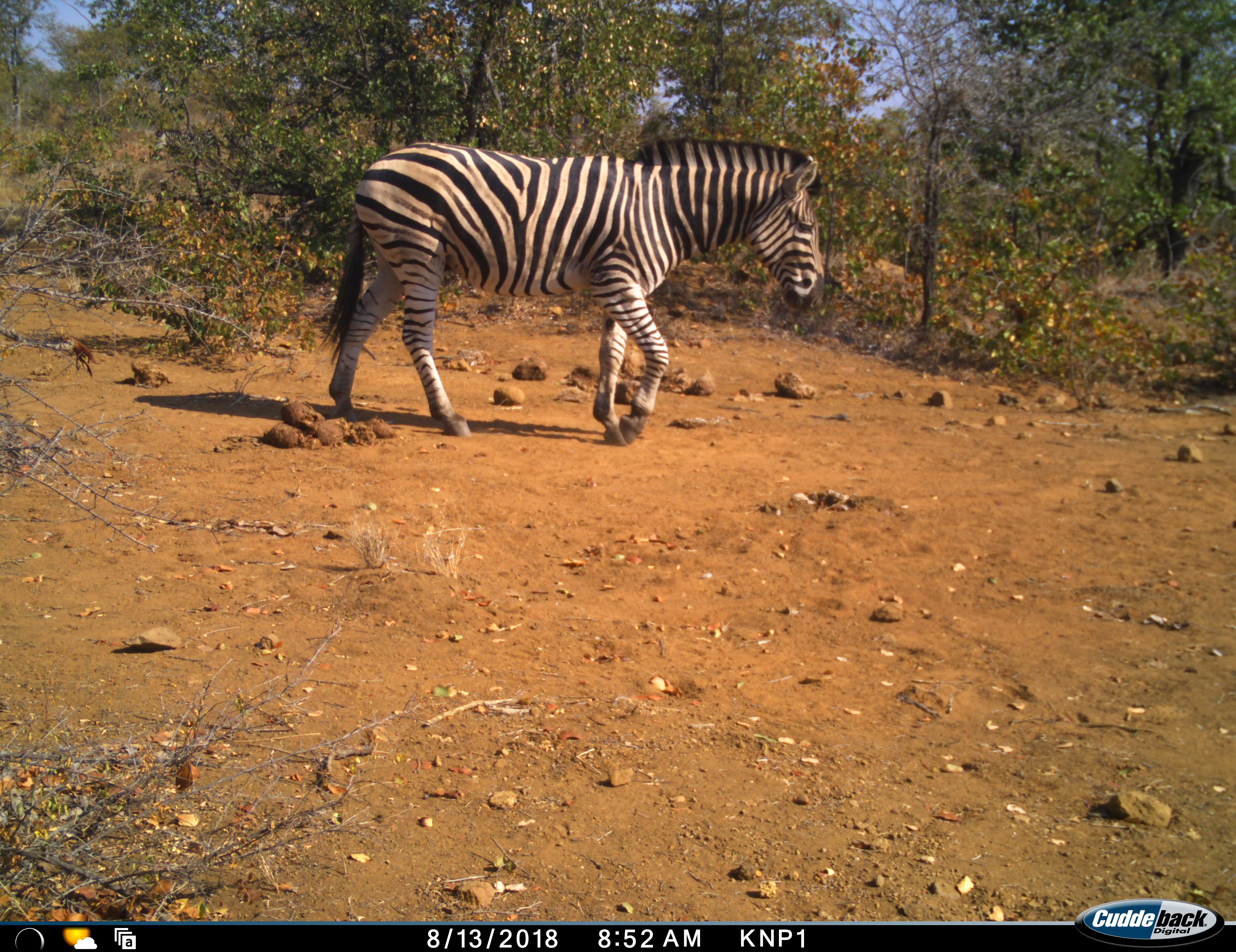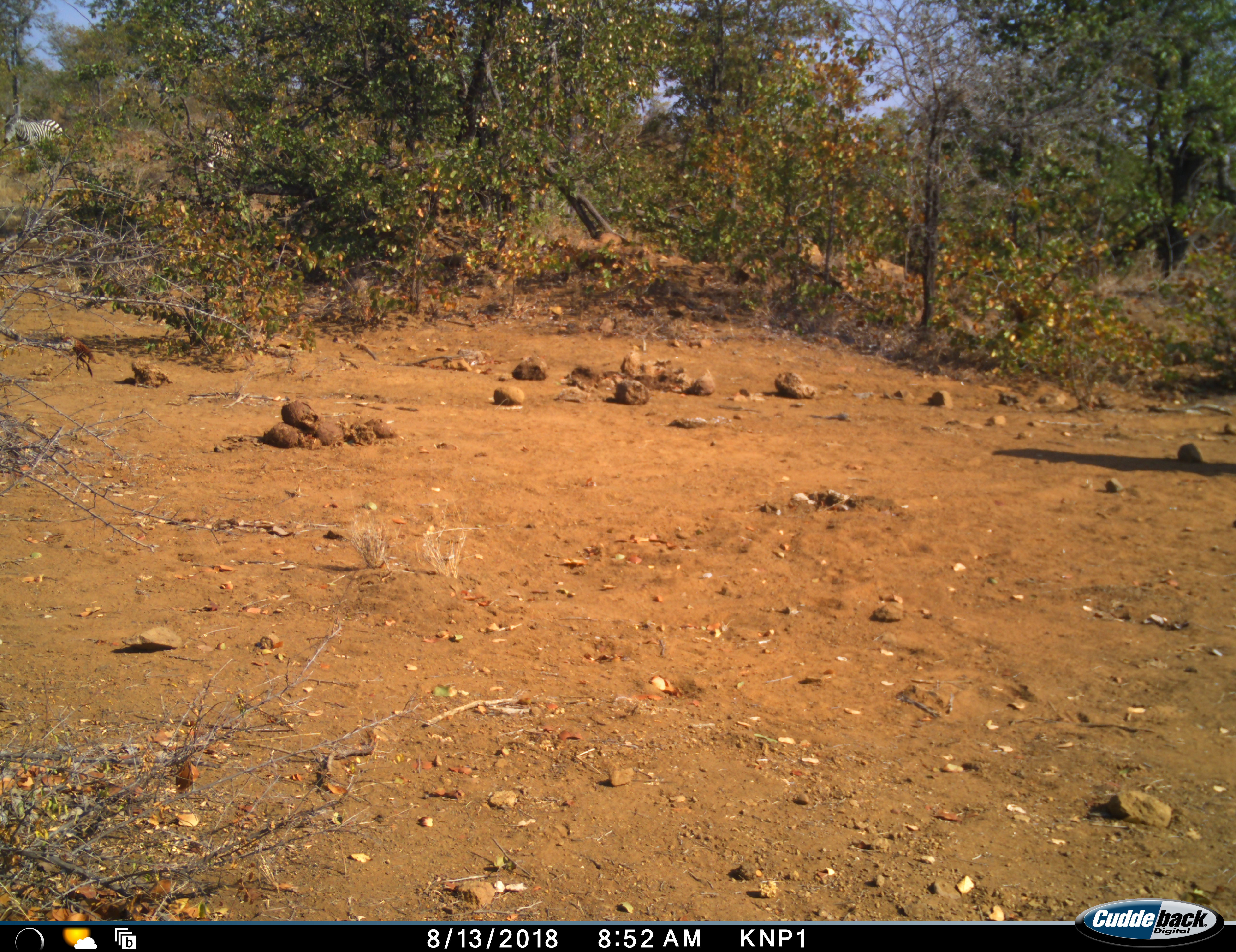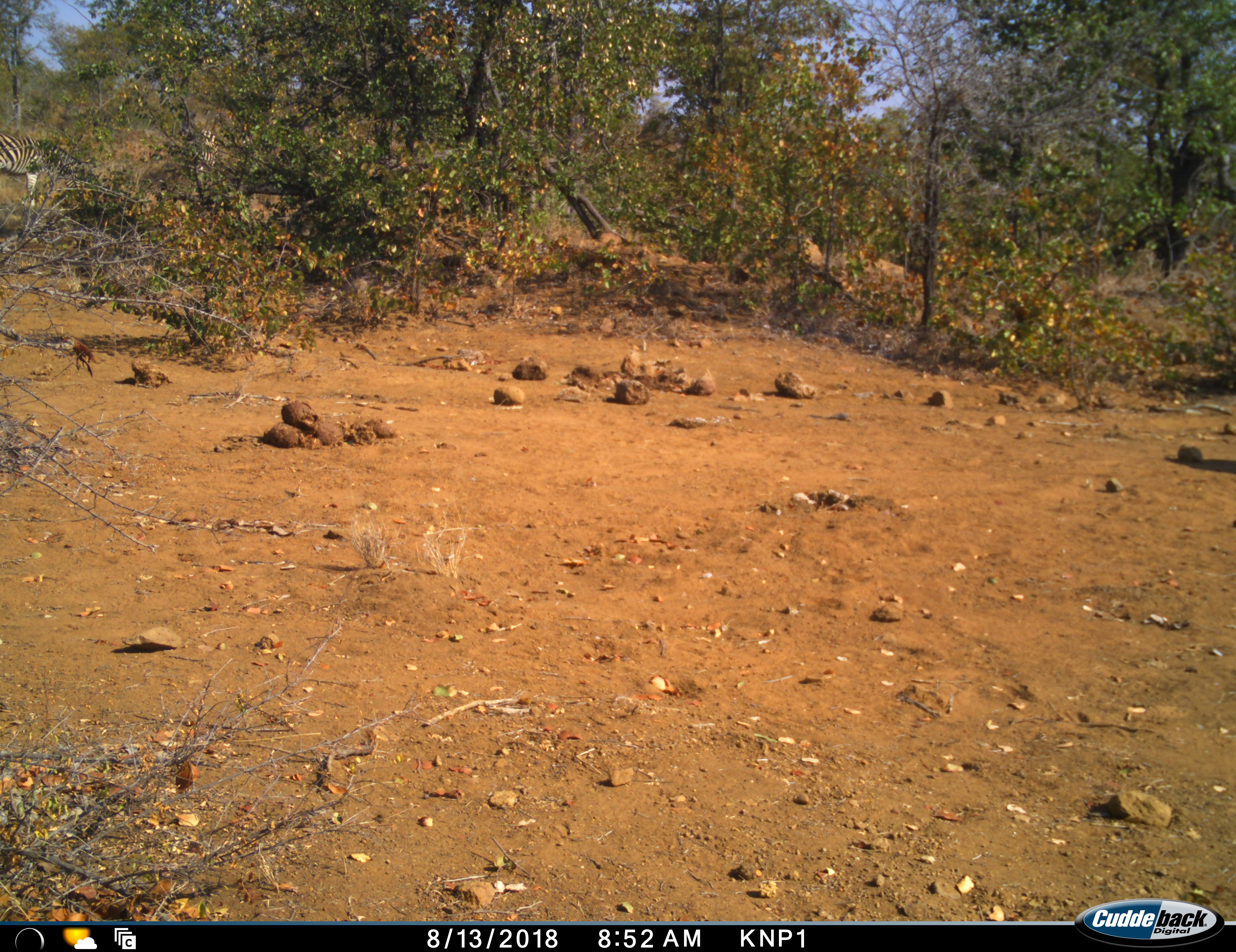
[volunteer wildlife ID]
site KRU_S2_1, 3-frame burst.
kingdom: Animalia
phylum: Chordata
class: Mammalia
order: Perissodactyla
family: Equidae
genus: Equus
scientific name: Equus quagga burchellii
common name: burchell's zebra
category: zebraburchells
Zebraburchells (burchell's zebra) (Equus quagga burchellii), count 2. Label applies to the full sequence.